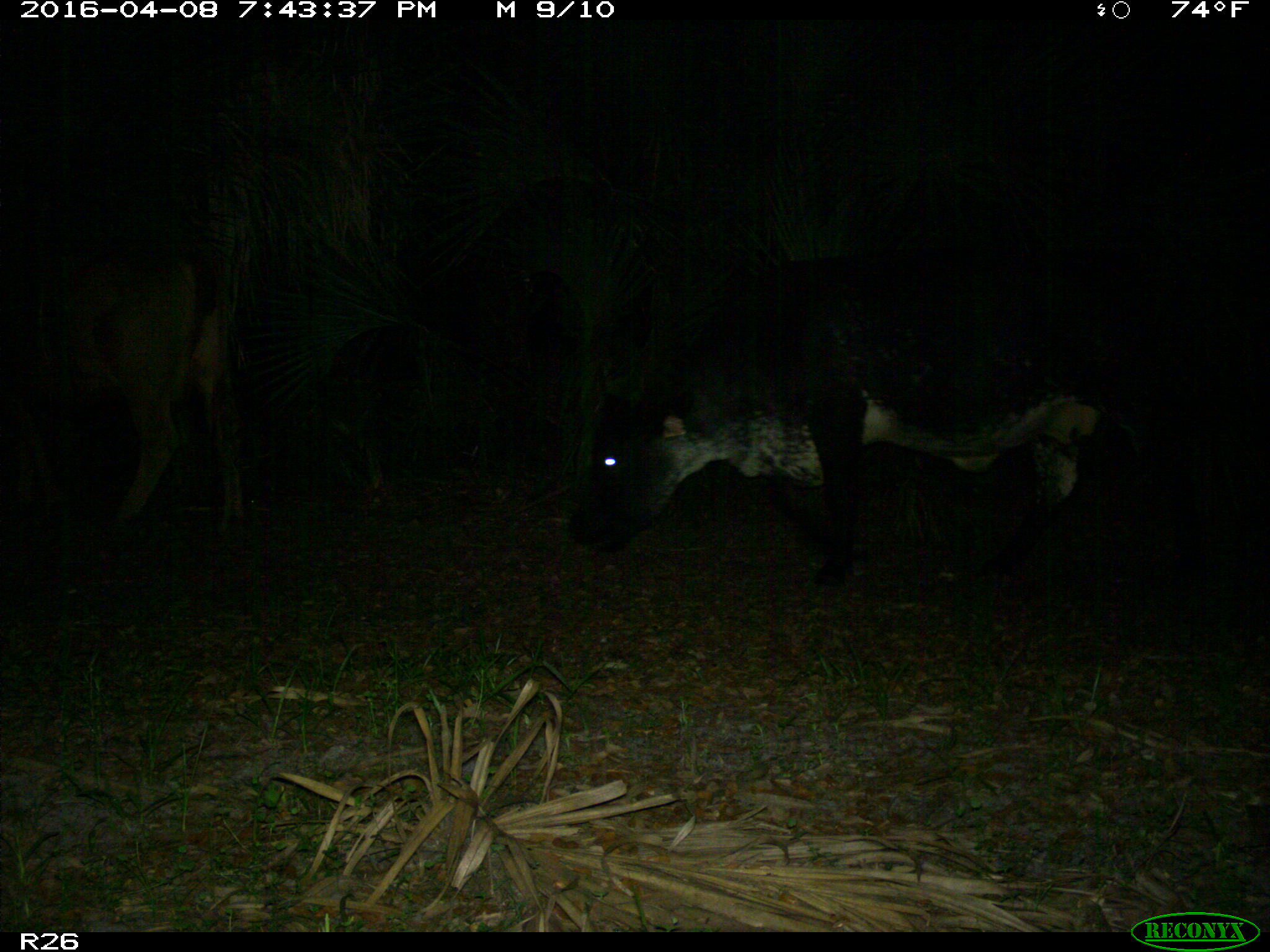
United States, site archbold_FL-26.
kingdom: Animalia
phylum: Chordata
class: Mammalia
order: Artiodactyla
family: Bovidae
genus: Bos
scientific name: Bos taurus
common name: domestic cow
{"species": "Bos taurus (domestic cow)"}